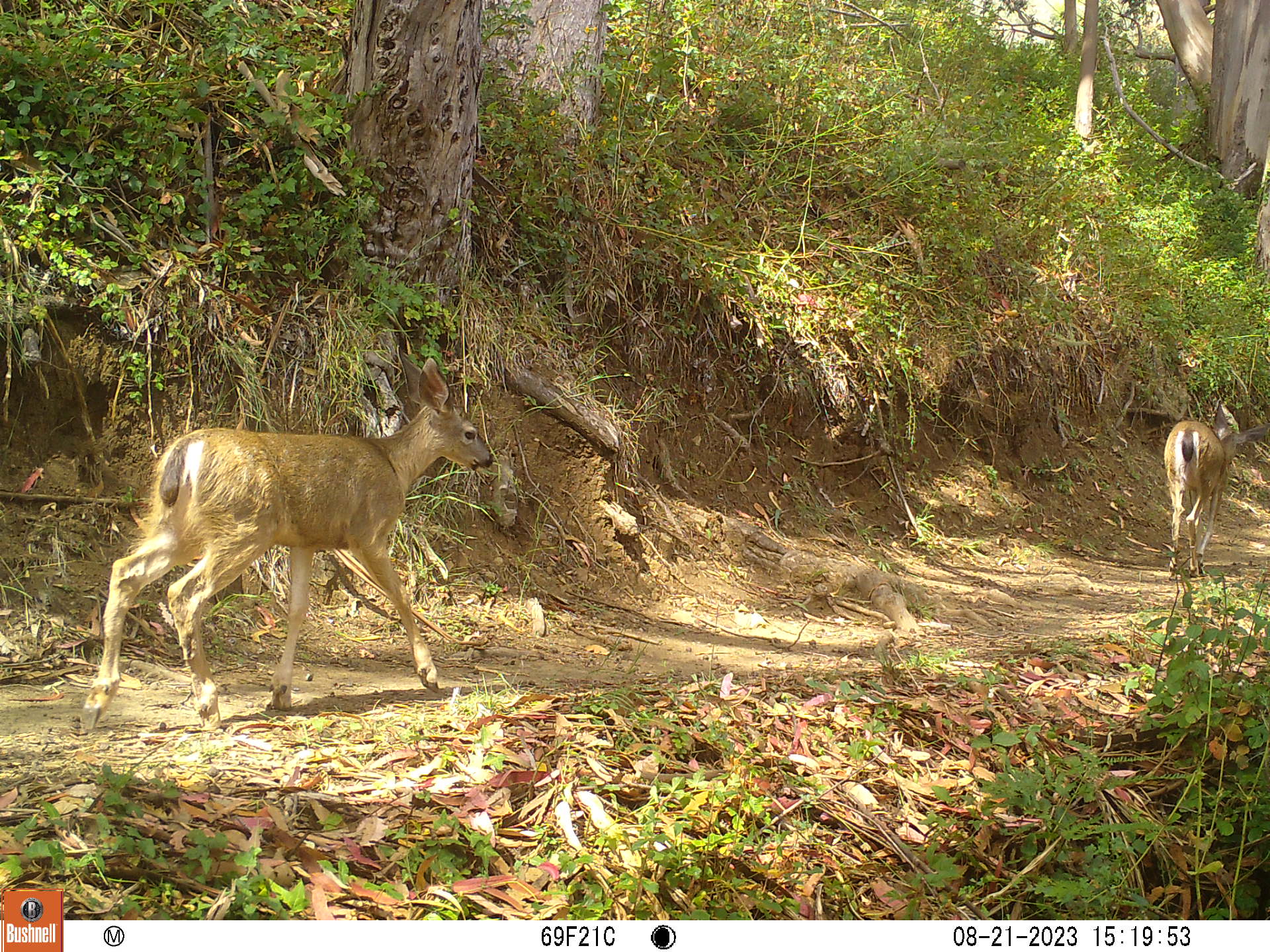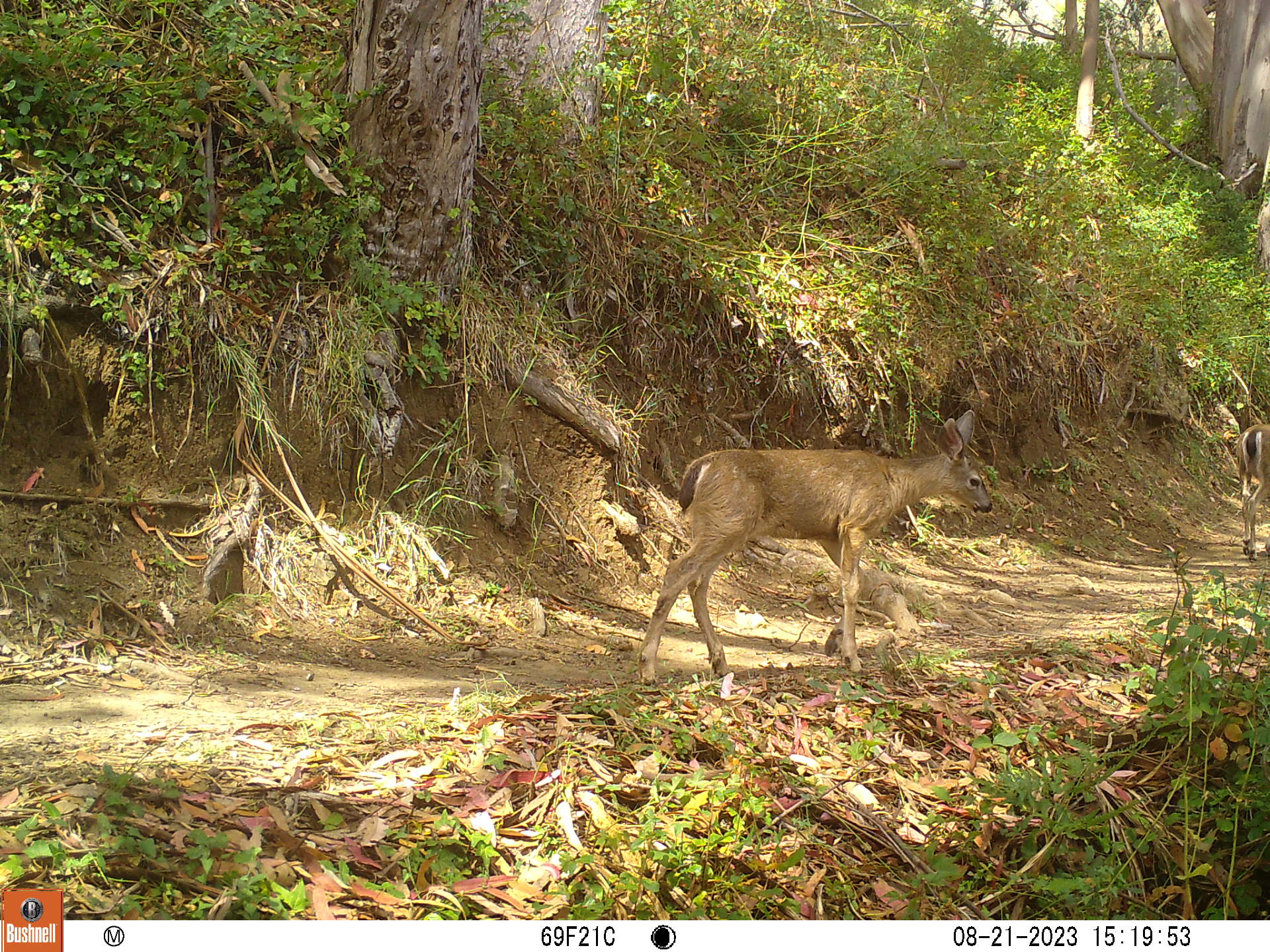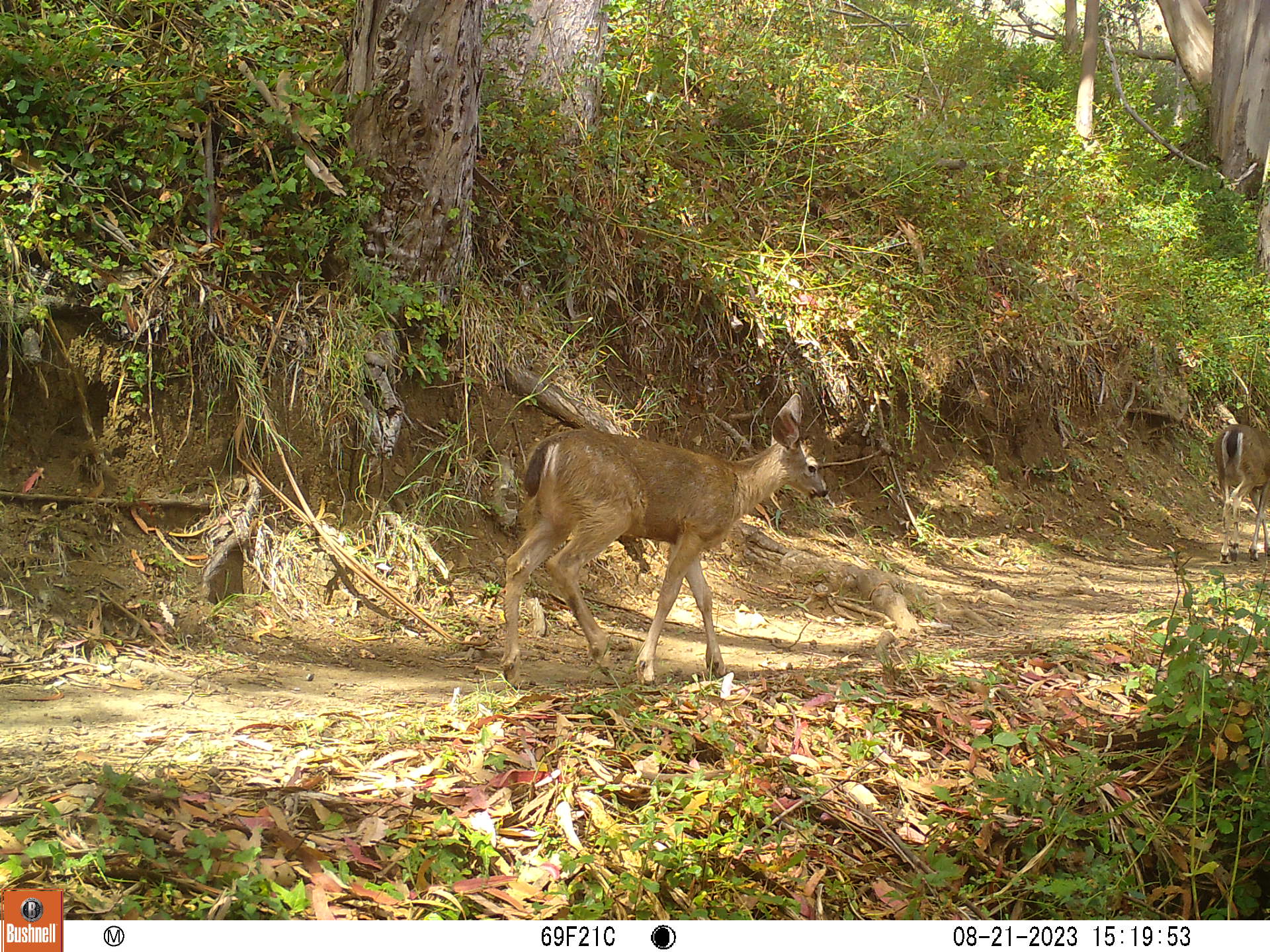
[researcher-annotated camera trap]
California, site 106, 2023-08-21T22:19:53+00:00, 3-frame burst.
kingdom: Animalia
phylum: Chordata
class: Mammalia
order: Artiodactyla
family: Cervidae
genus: Odocoileus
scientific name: Odocoileus hemionus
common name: mule deer